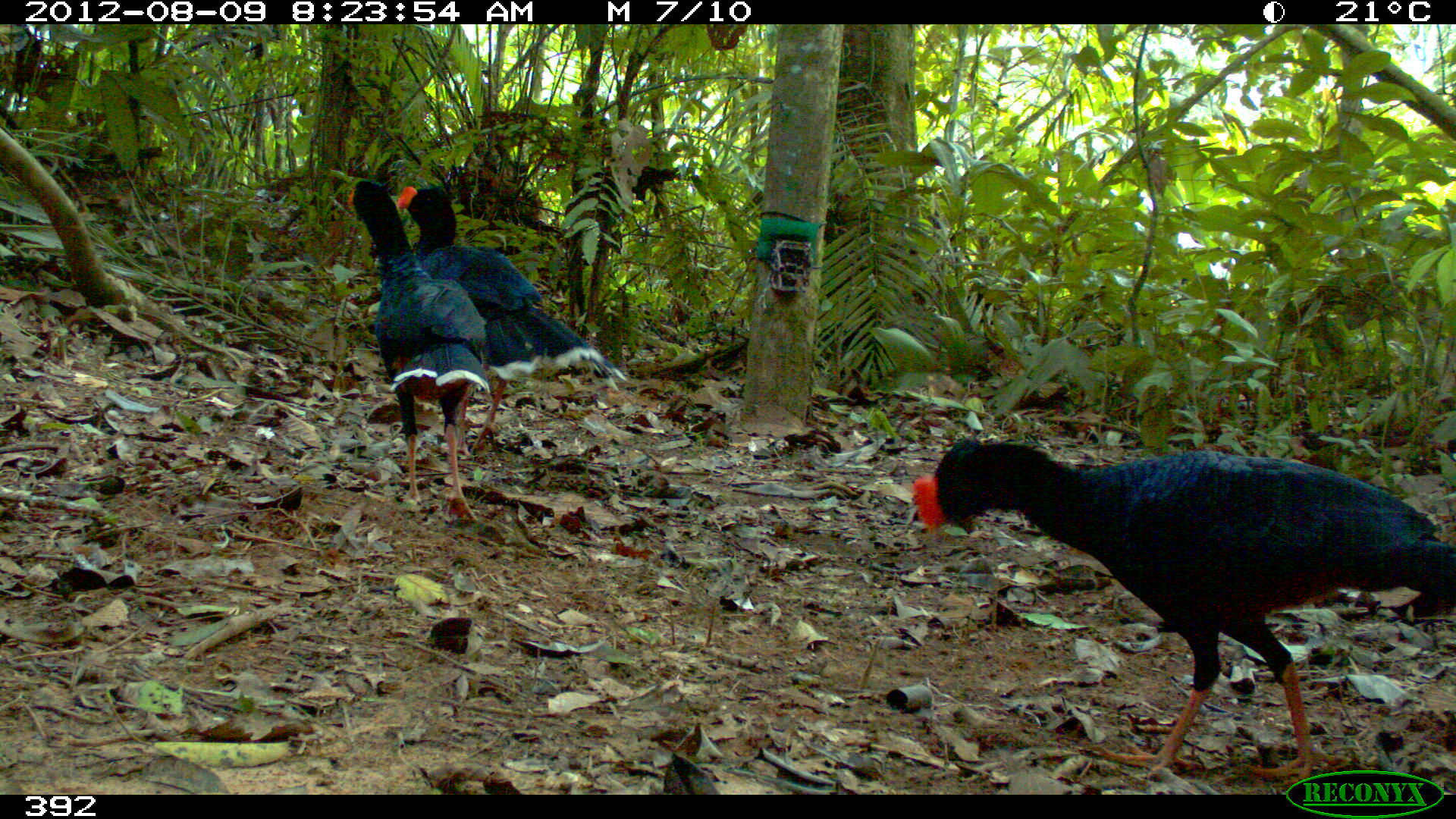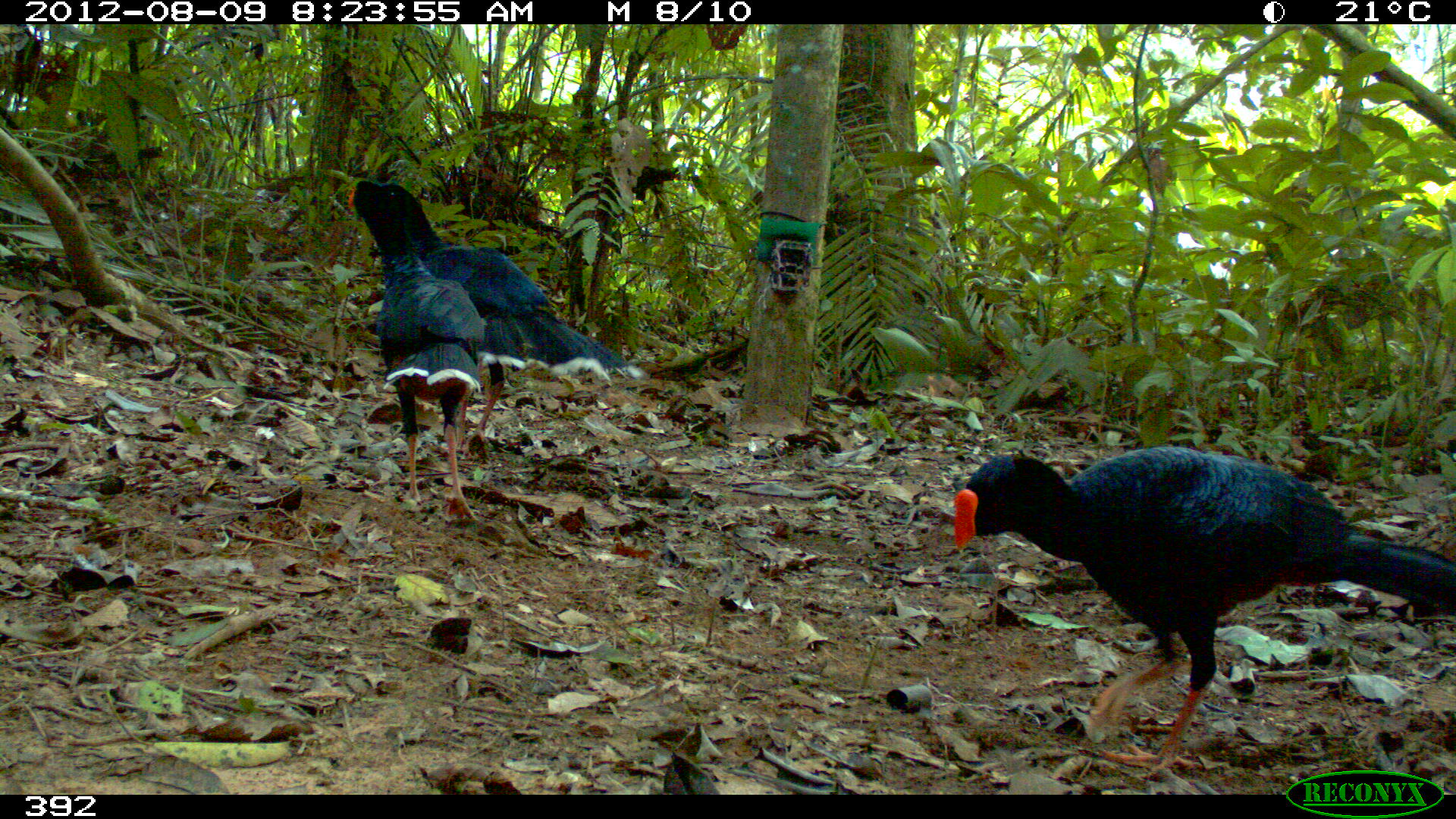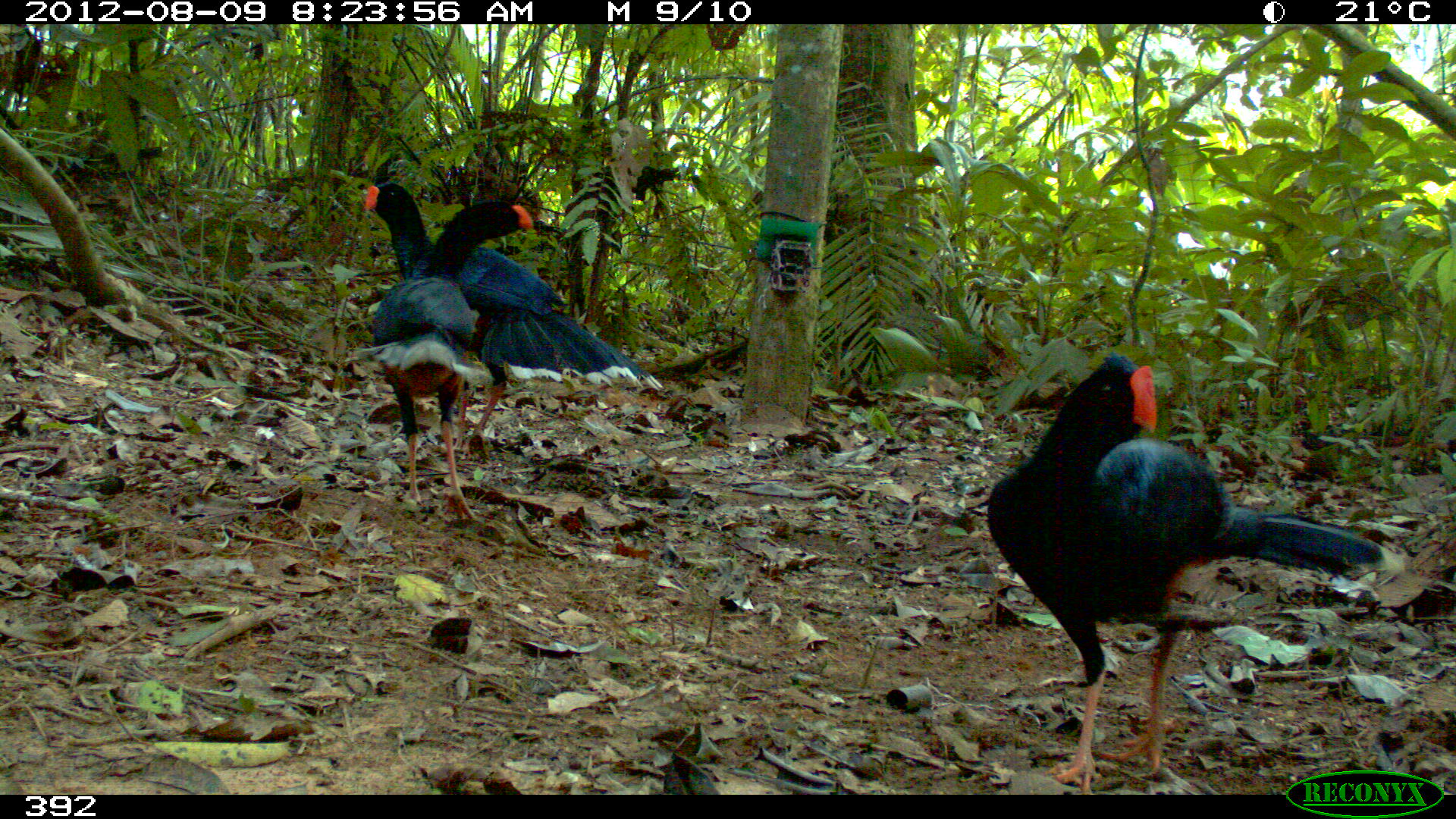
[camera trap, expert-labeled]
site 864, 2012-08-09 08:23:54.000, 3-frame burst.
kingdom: Animalia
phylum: Chordata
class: Aves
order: Galliformes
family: Cracidae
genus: Mitu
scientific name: Mitu tuberosum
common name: razor-billed curassow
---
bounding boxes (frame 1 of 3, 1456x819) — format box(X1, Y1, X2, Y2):
mitu tuberosum: box(911, 438, 1449, 784); box(395, 185, 626, 456); box(348, 180, 490, 517)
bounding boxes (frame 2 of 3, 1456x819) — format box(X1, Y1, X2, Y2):
mitu tuberosum: box(953, 446, 1456, 778); box(381, 184, 642, 457); box(344, 179, 486, 520)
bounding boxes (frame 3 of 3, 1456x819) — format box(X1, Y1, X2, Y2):
mitu tuberosum: box(982, 356, 1403, 795); box(362, 181, 660, 460); box(343, 199, 534, 521)